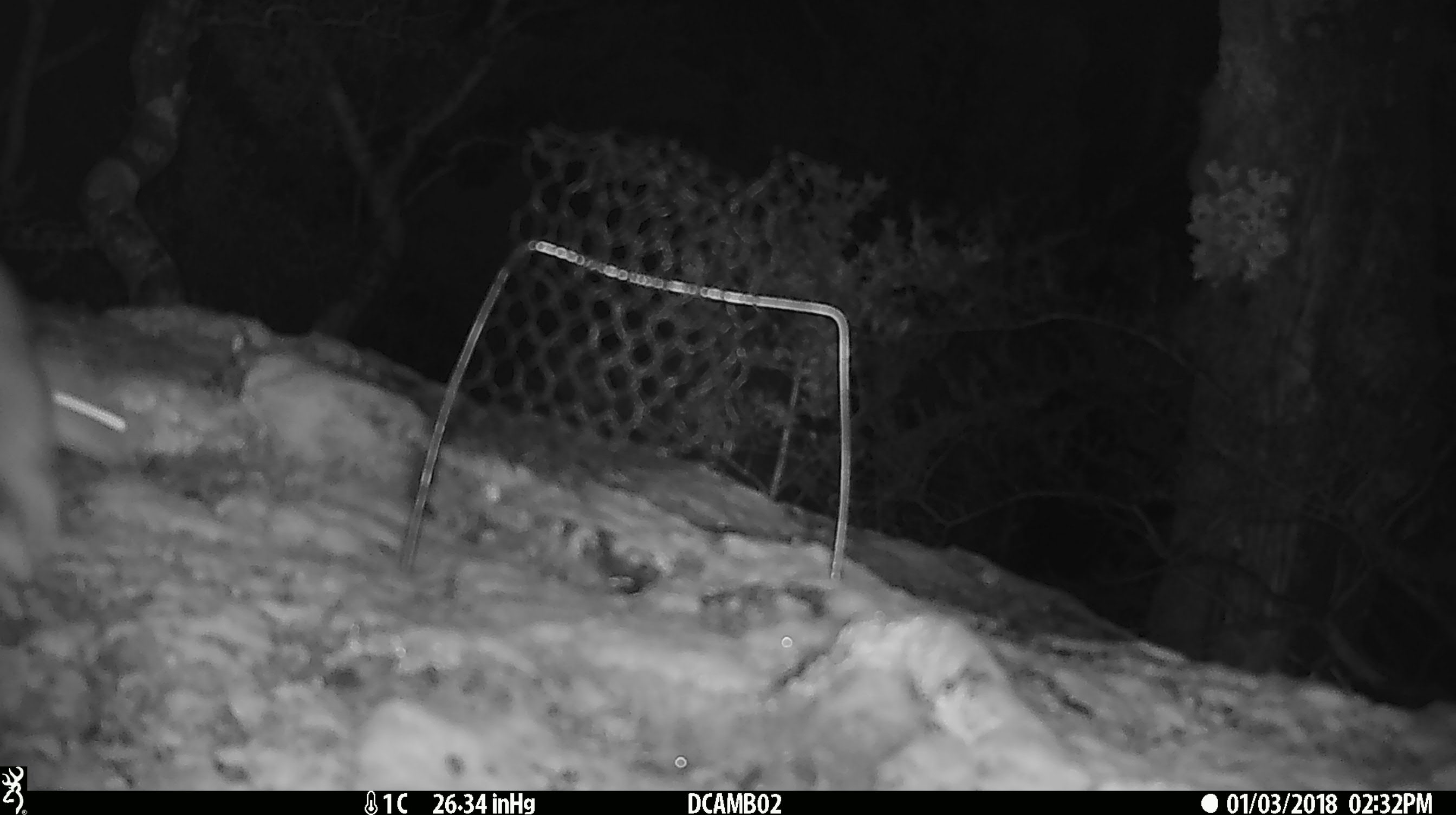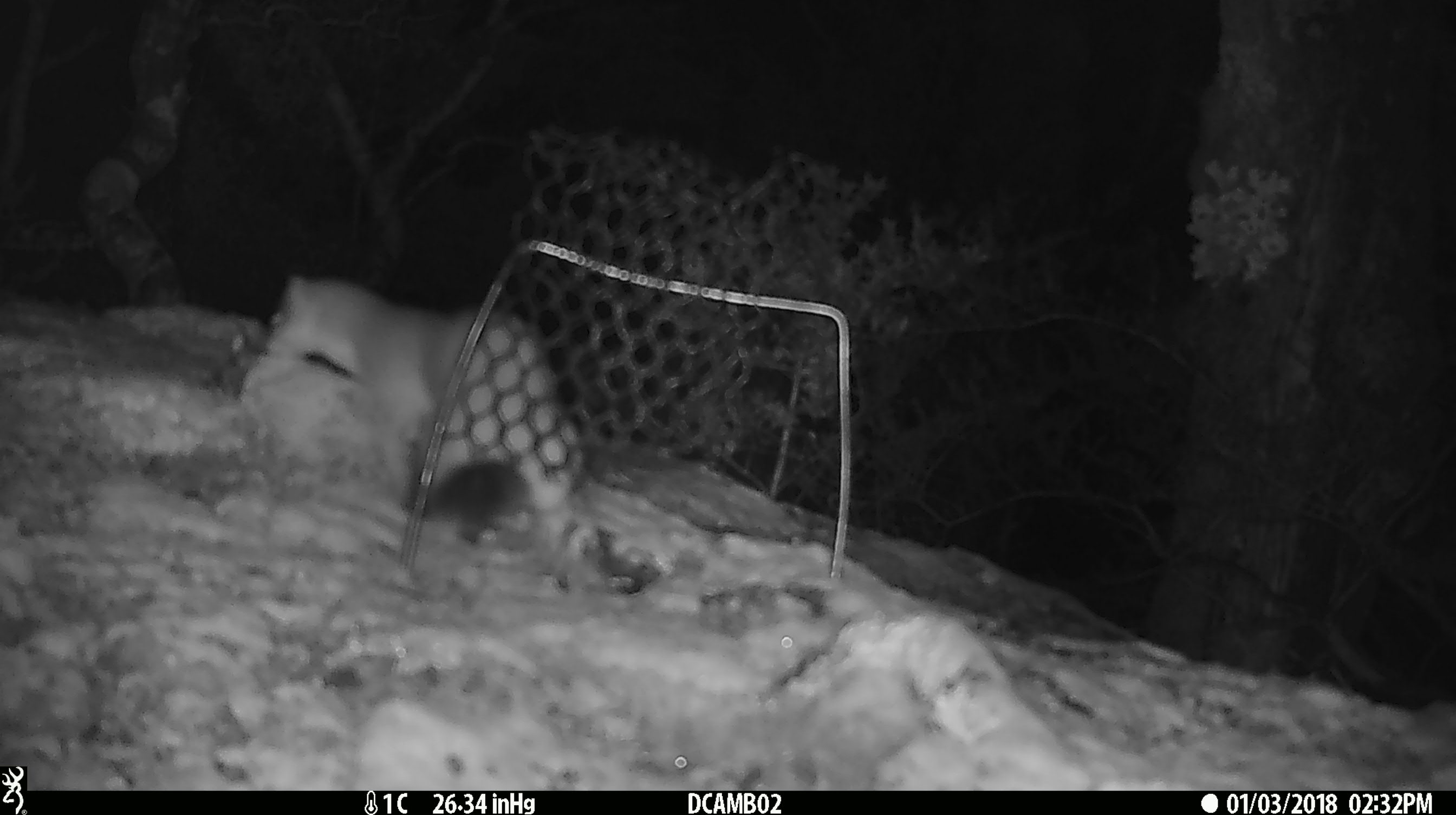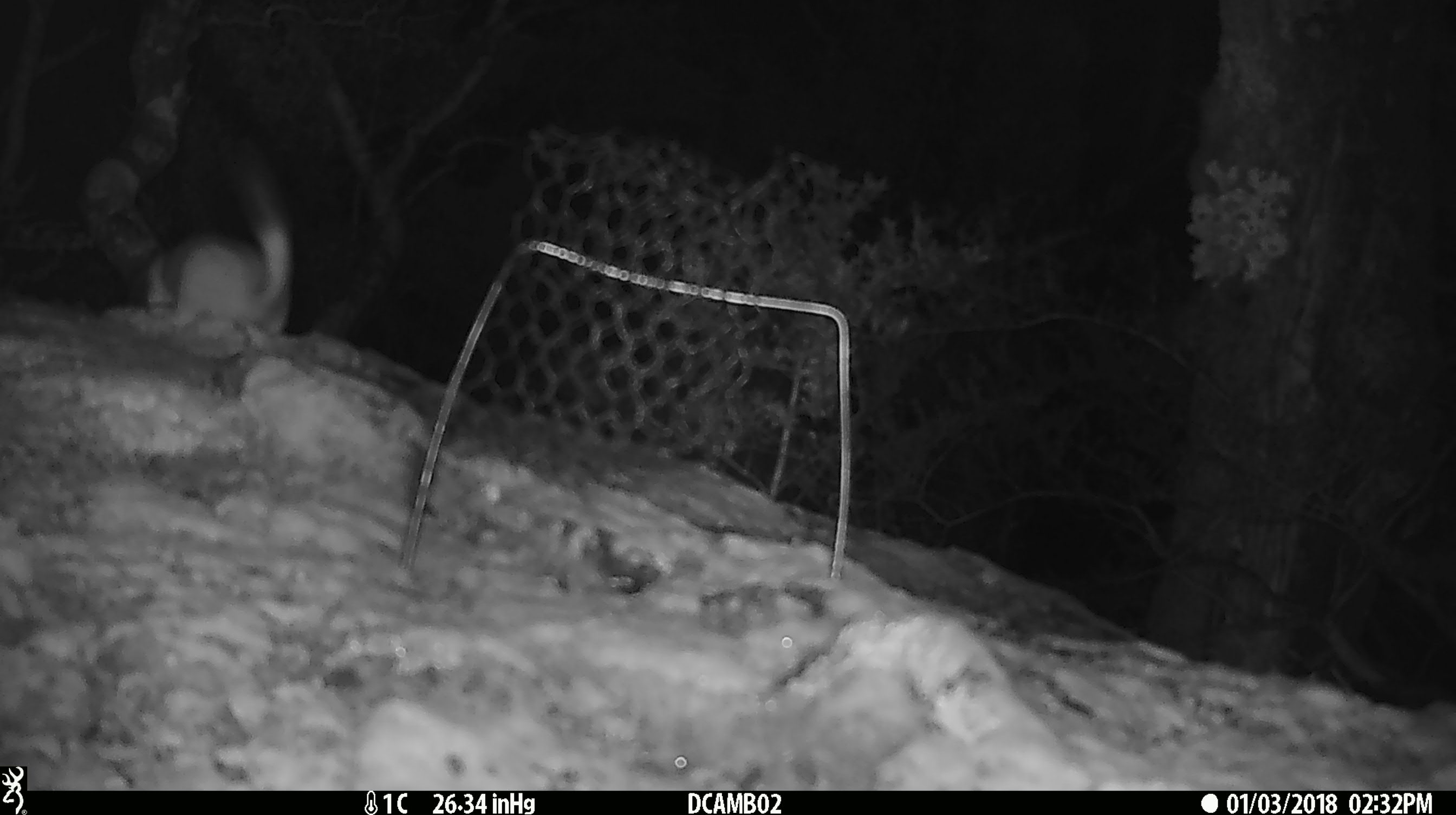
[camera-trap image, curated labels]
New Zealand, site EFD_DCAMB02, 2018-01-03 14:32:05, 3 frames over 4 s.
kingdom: Animalia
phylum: Chordata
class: Mammalia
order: Carnivora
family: Mustelidae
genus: Mustela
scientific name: Mustela erminea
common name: stoat